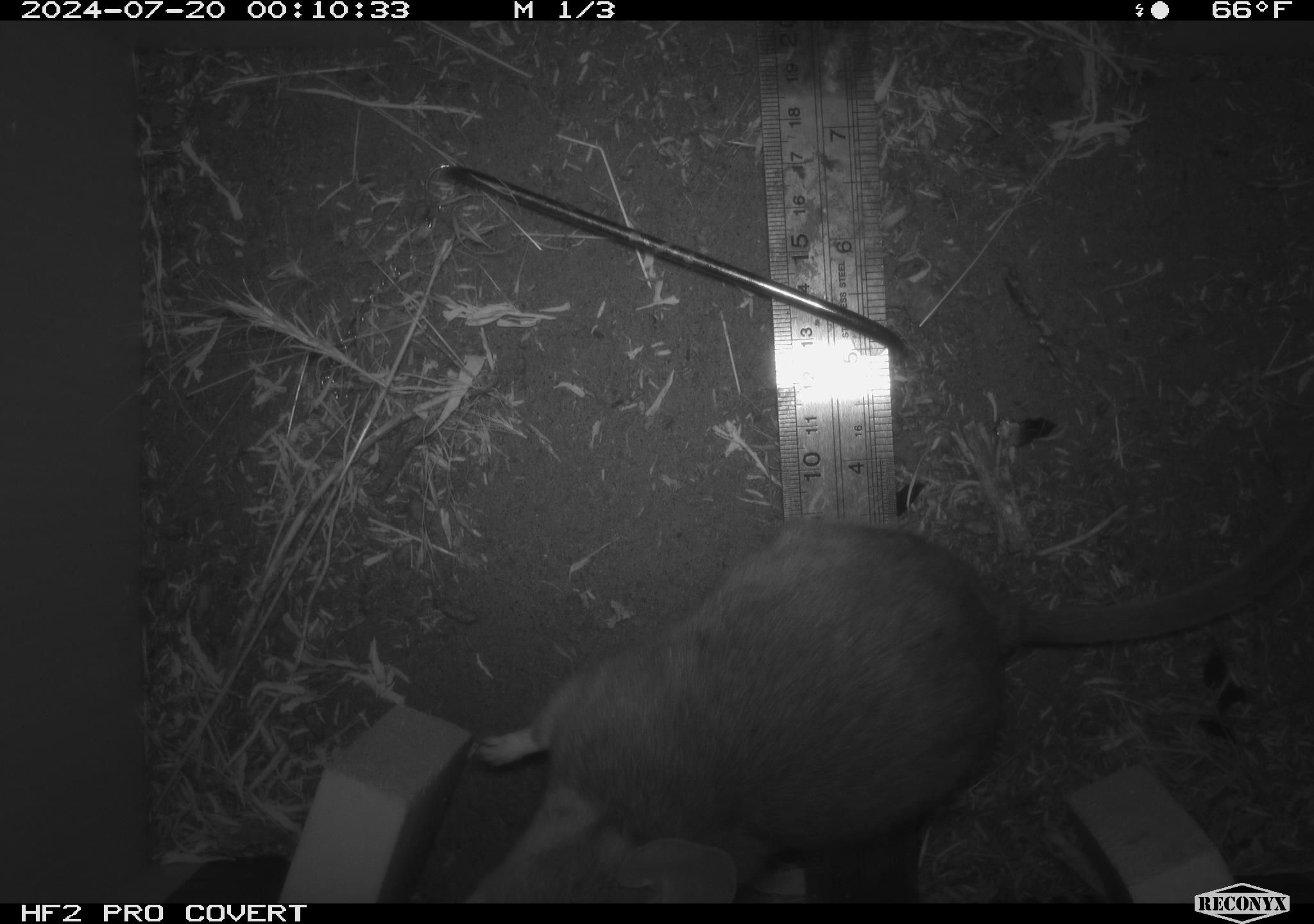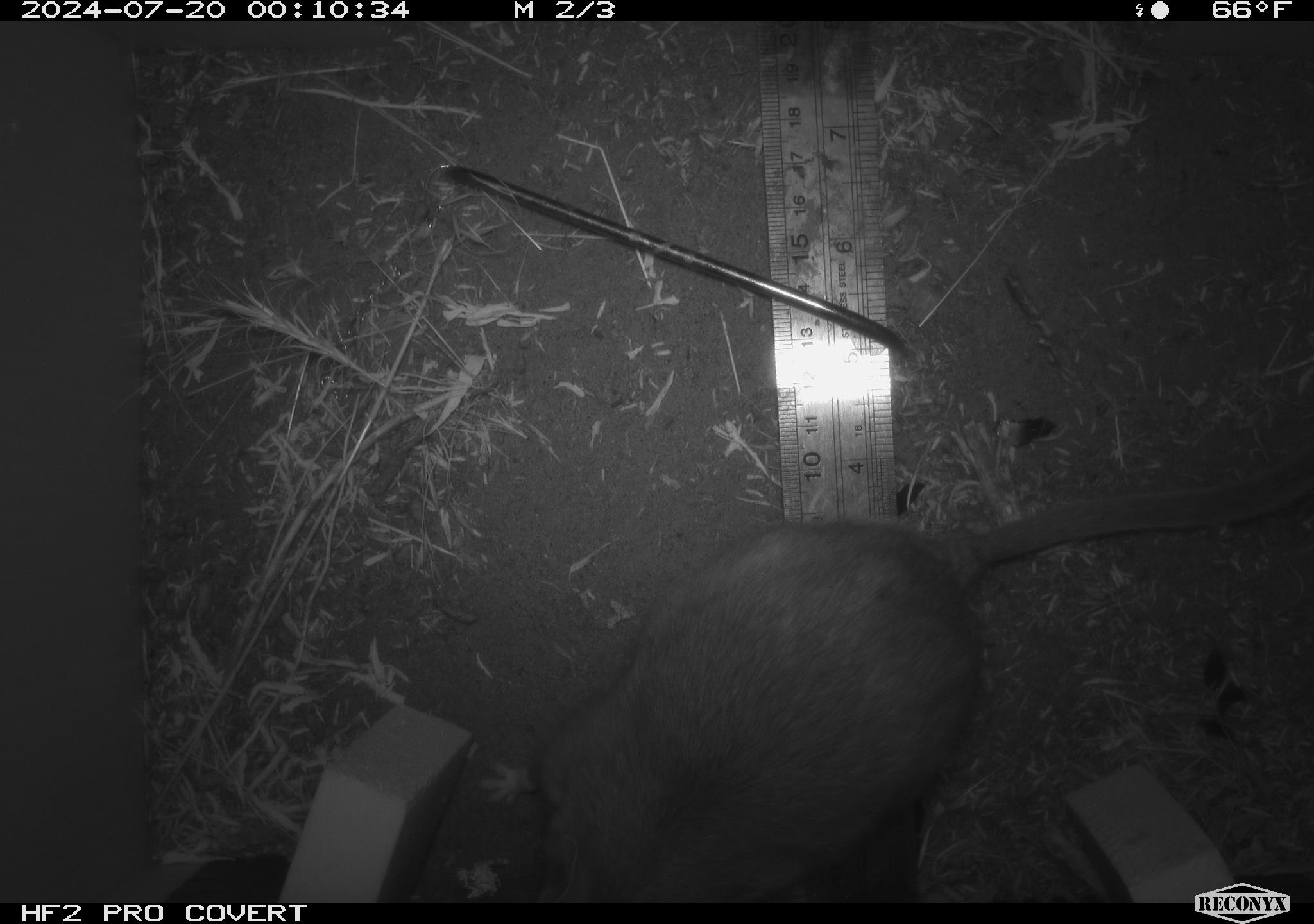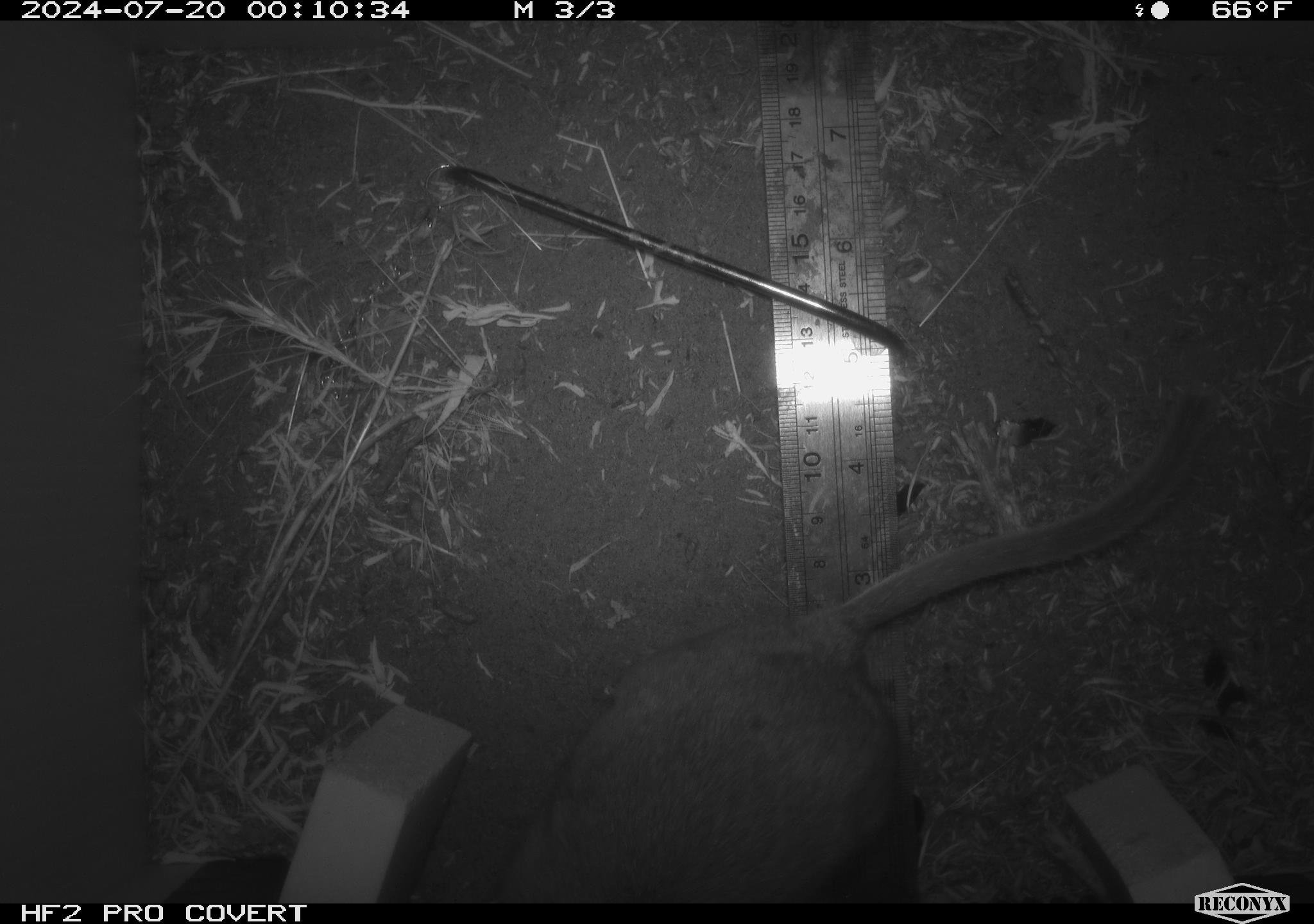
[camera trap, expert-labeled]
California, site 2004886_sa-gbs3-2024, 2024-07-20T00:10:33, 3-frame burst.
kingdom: Animalia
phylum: Chordata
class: Mammalia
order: Rodentia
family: Cricetidae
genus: Neotoma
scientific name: Neotoma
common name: pack rat or woodrat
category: neotoma species